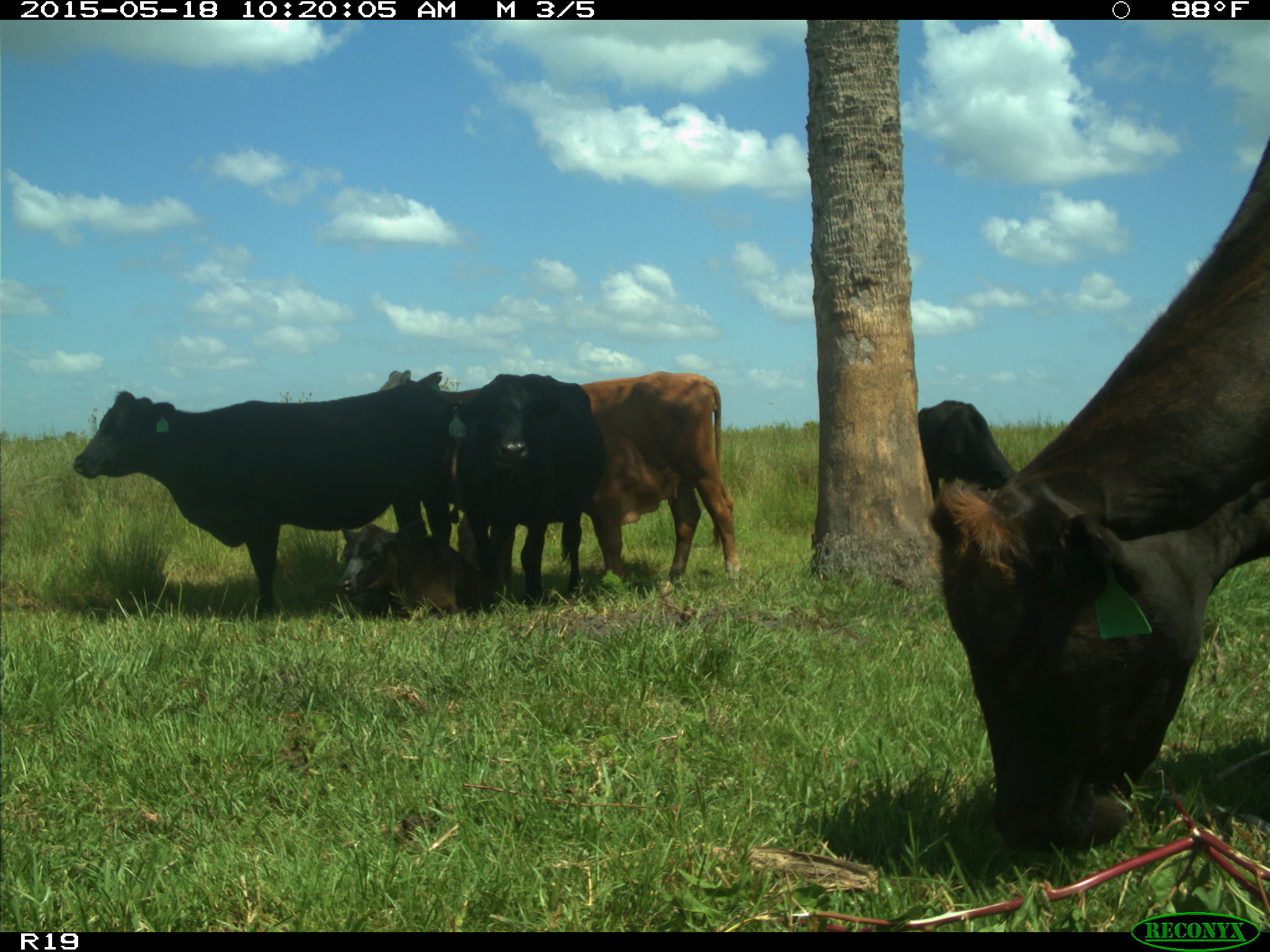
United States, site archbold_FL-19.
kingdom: Animalia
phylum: Chordata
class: Mammalia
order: Artiodactyla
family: Bovidae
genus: Bos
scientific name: Bos taurus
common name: domestic cow